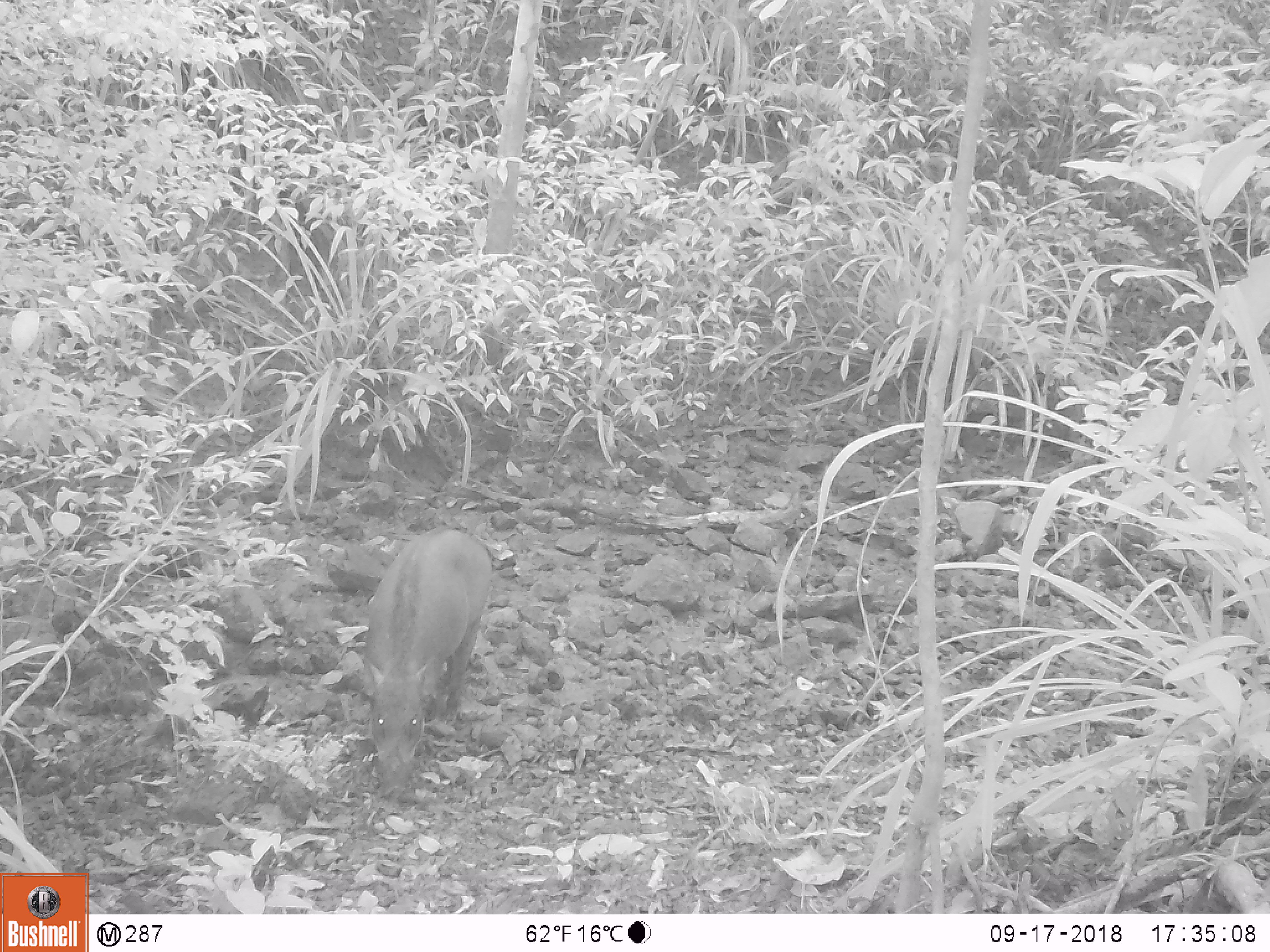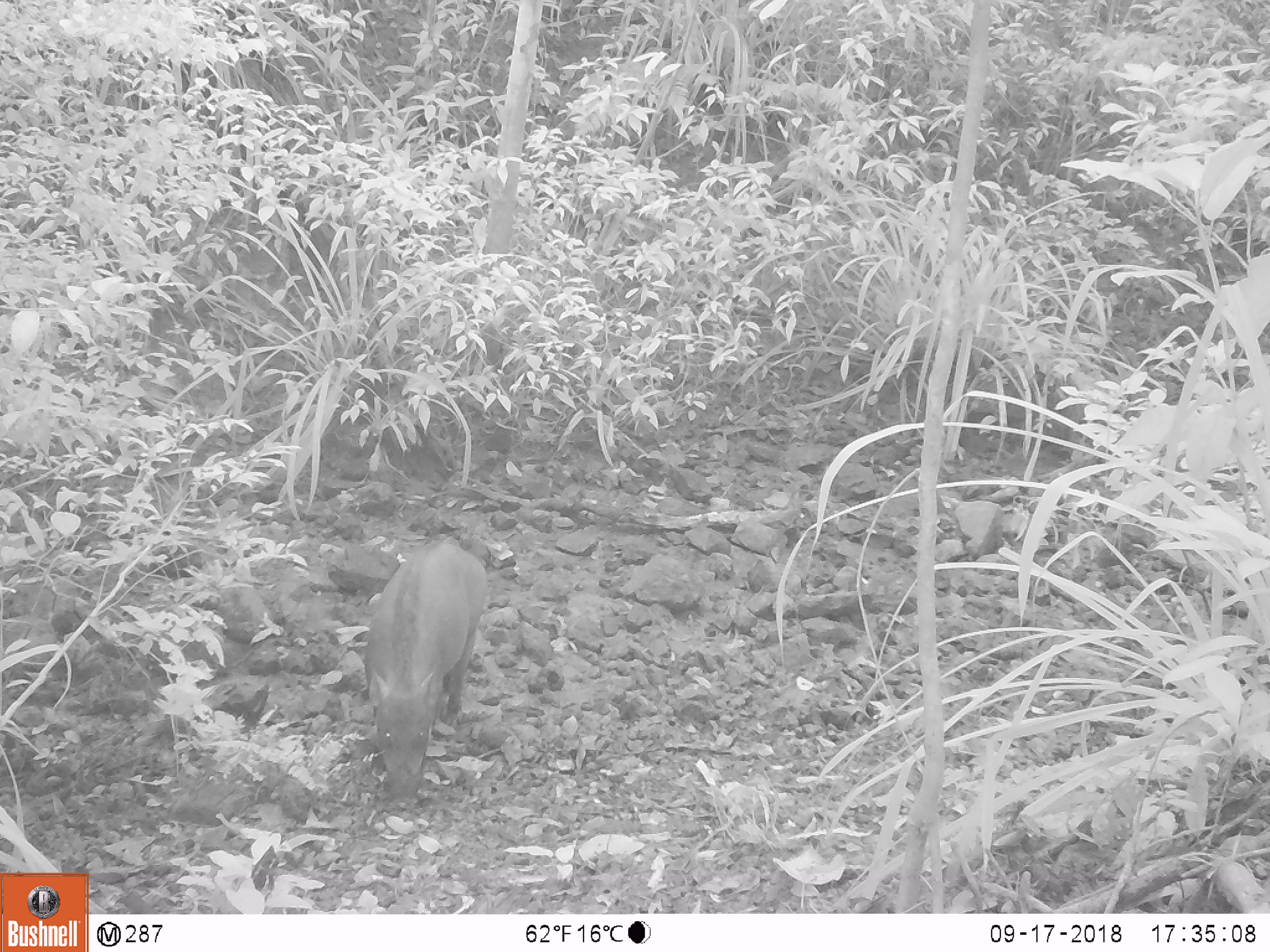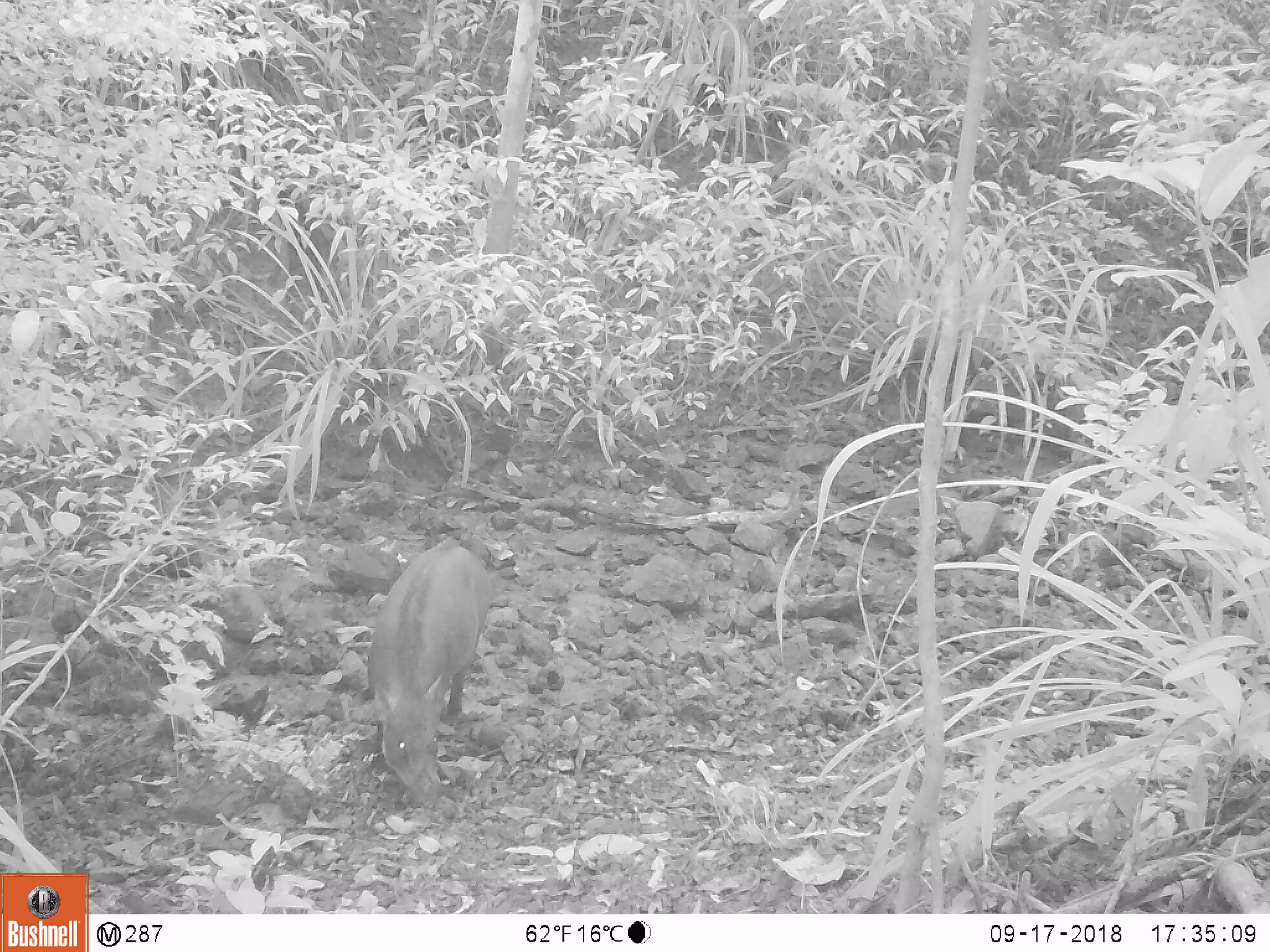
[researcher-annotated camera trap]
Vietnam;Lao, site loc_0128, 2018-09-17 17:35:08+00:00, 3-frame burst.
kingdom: Animalia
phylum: Chordata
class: Mammalia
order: Artiodactyla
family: Suidae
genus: Sus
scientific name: Sus scrofa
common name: eurasian wild pig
Eurasian wild pig (Sus scrofa). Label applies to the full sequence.